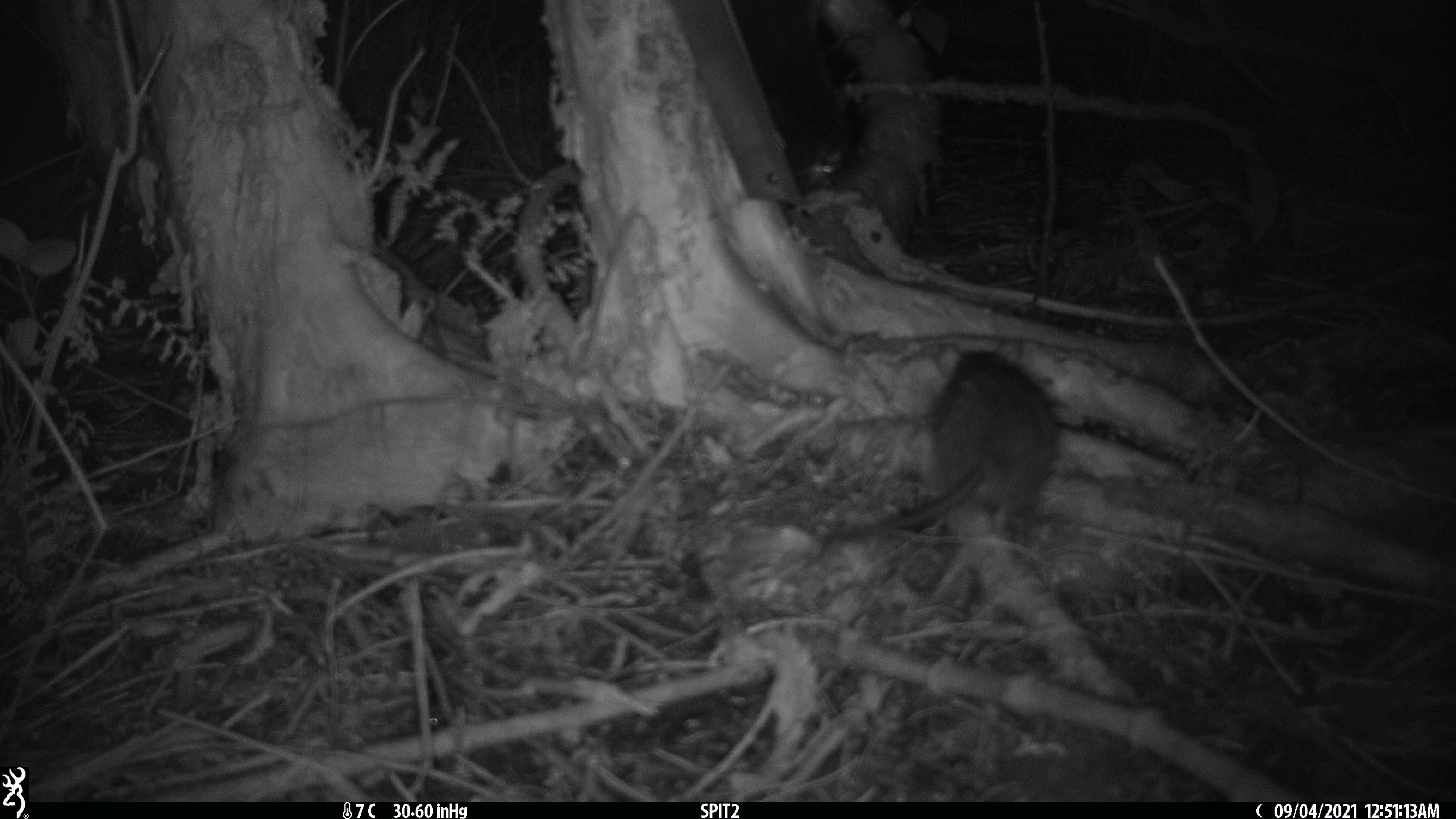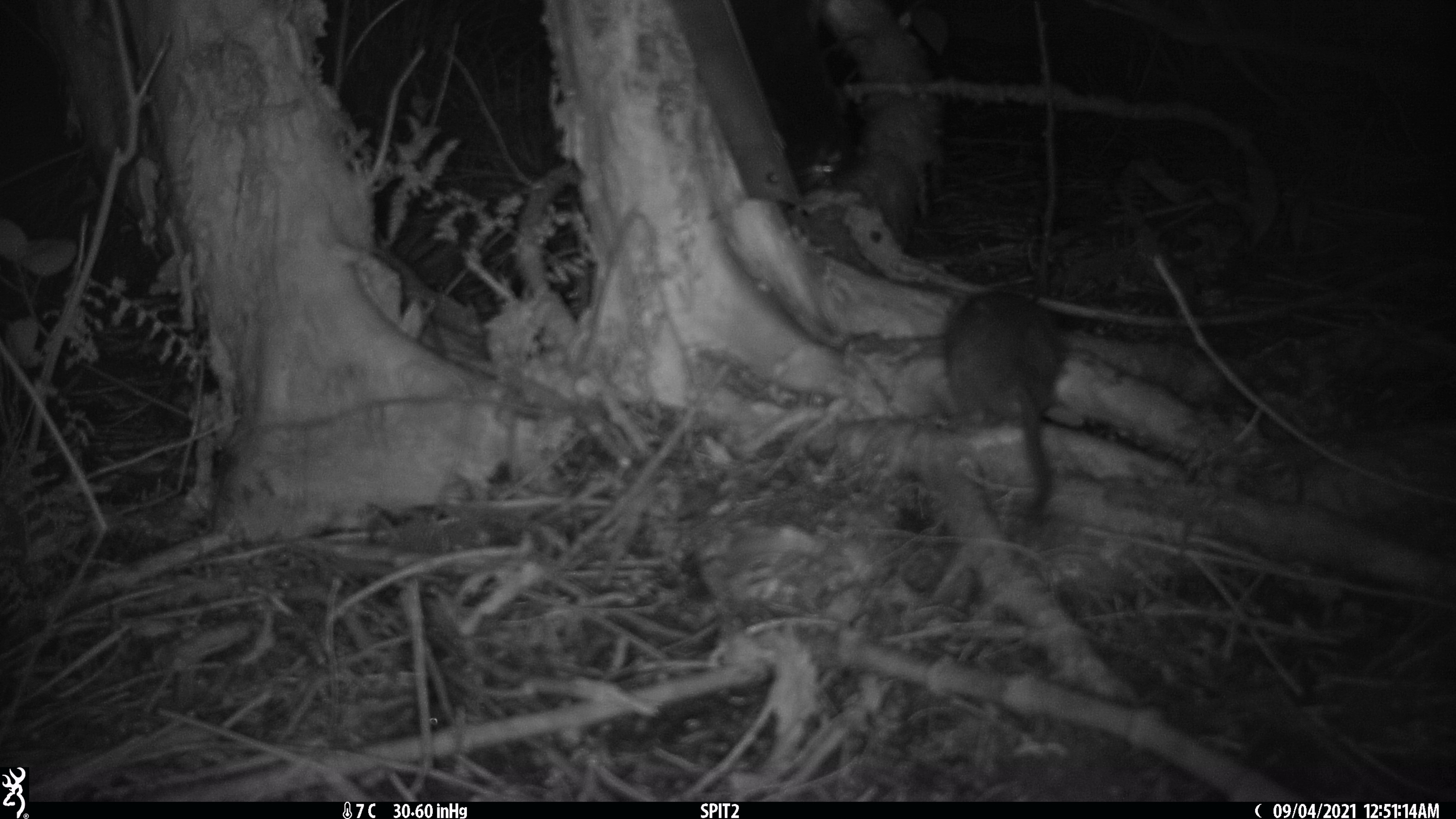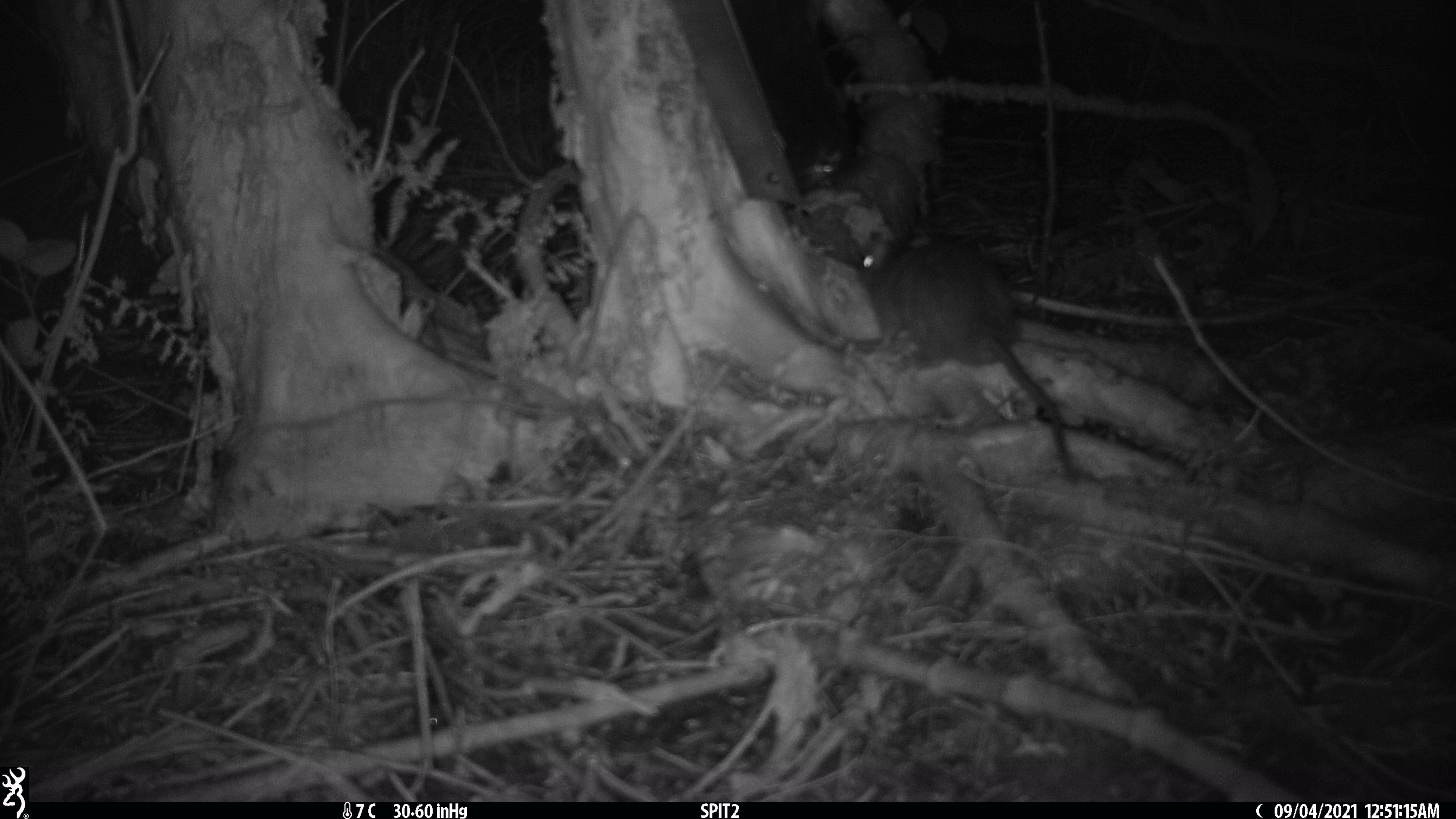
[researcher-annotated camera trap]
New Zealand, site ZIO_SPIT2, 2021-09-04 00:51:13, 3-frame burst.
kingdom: Animalia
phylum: Chordata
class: Mammalia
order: Rodentia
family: Muridae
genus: Rattus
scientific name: Rattus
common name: rat